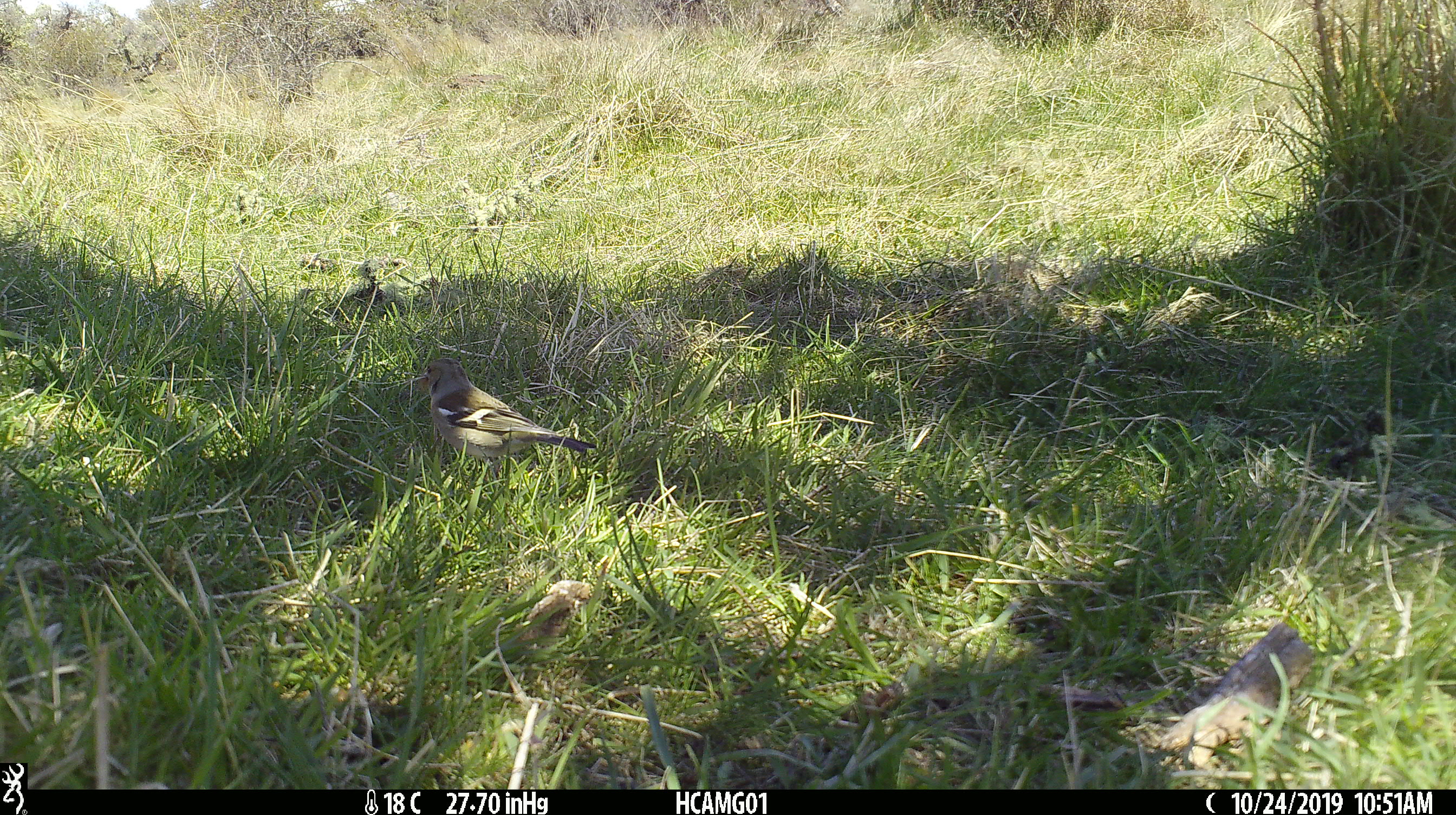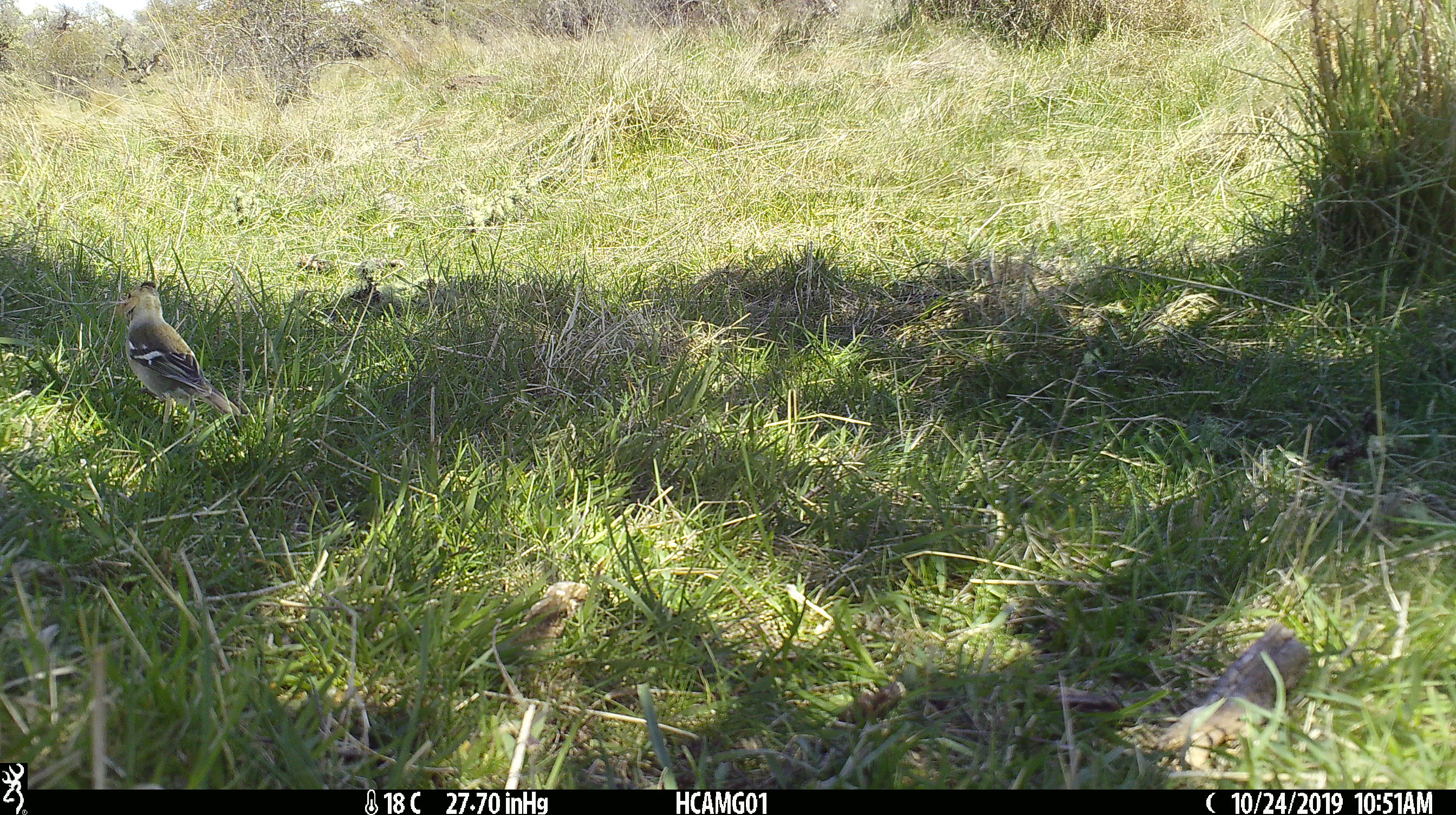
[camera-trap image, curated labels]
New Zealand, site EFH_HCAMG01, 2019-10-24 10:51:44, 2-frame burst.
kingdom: Animalia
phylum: Chordata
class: Aves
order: Passeriformes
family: Fringillidae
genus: Fringilla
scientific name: Fringilla coelebs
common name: common chaffinch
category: chaffinch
Chaffinch (common chaffinch) (Fringilla coelebs).